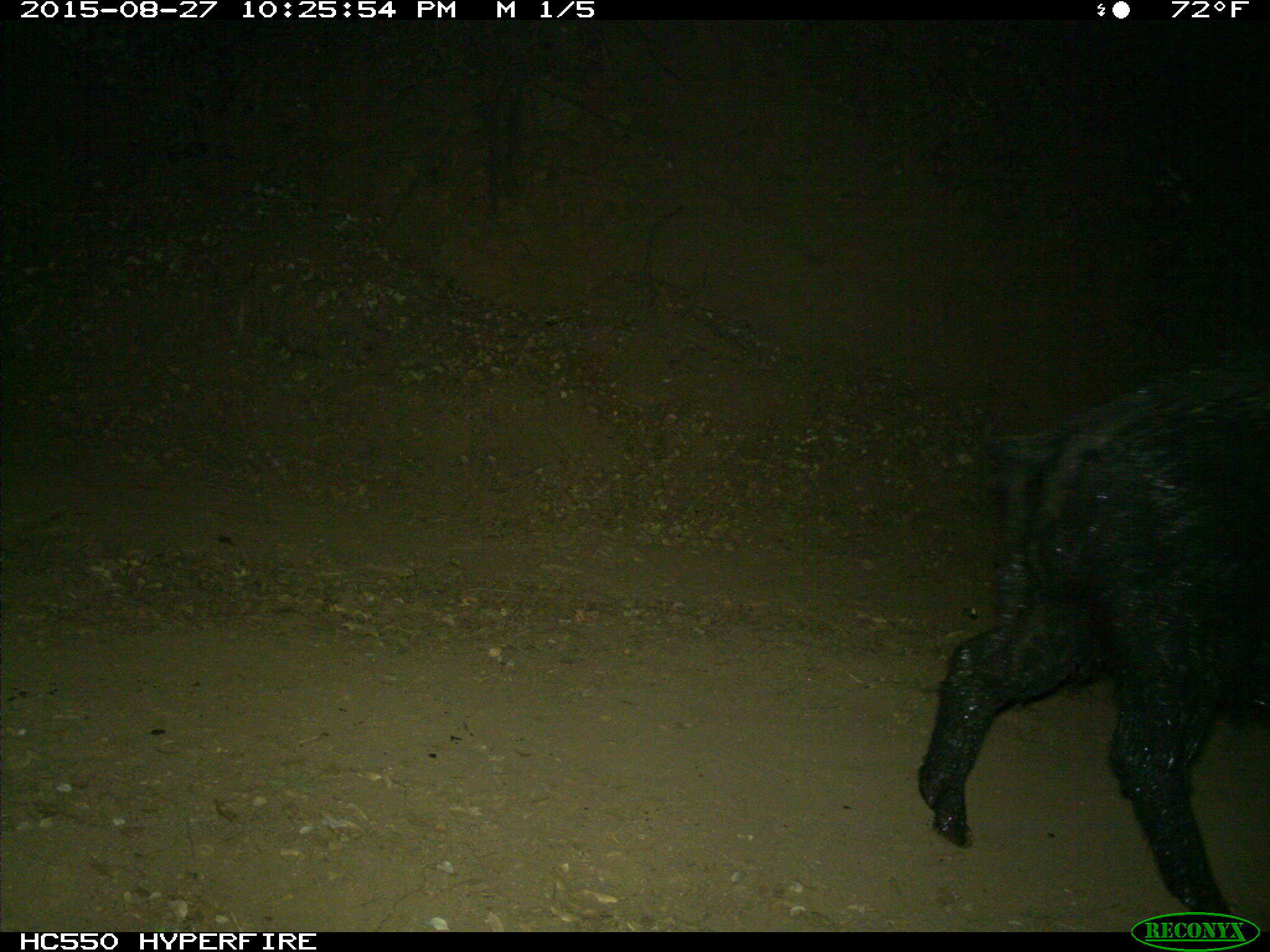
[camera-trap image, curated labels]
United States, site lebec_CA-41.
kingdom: Animalia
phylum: Chordata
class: Mammalia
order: Artiodactyla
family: Suidae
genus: Sus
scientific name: Sus scrofa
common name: wild boar